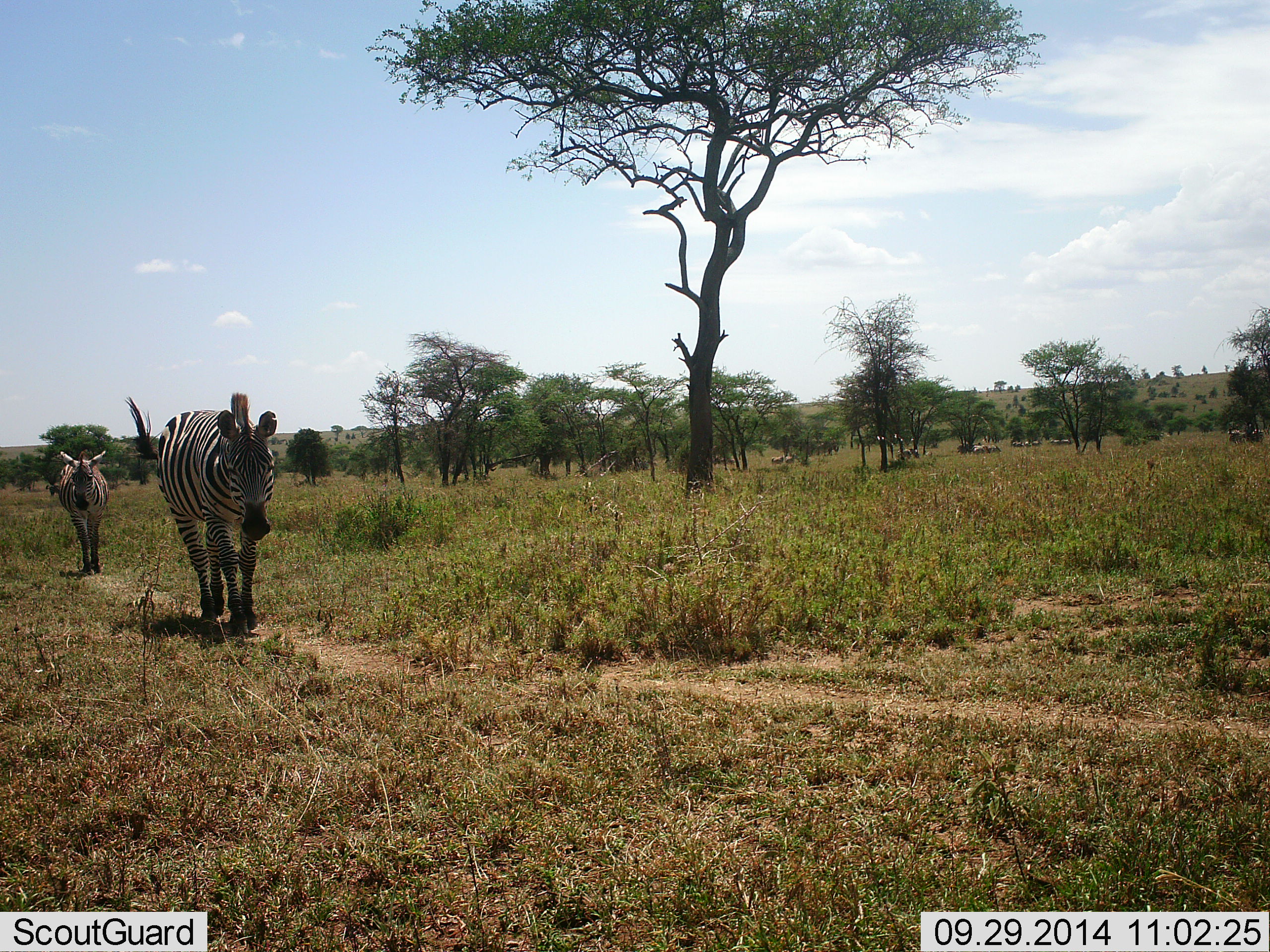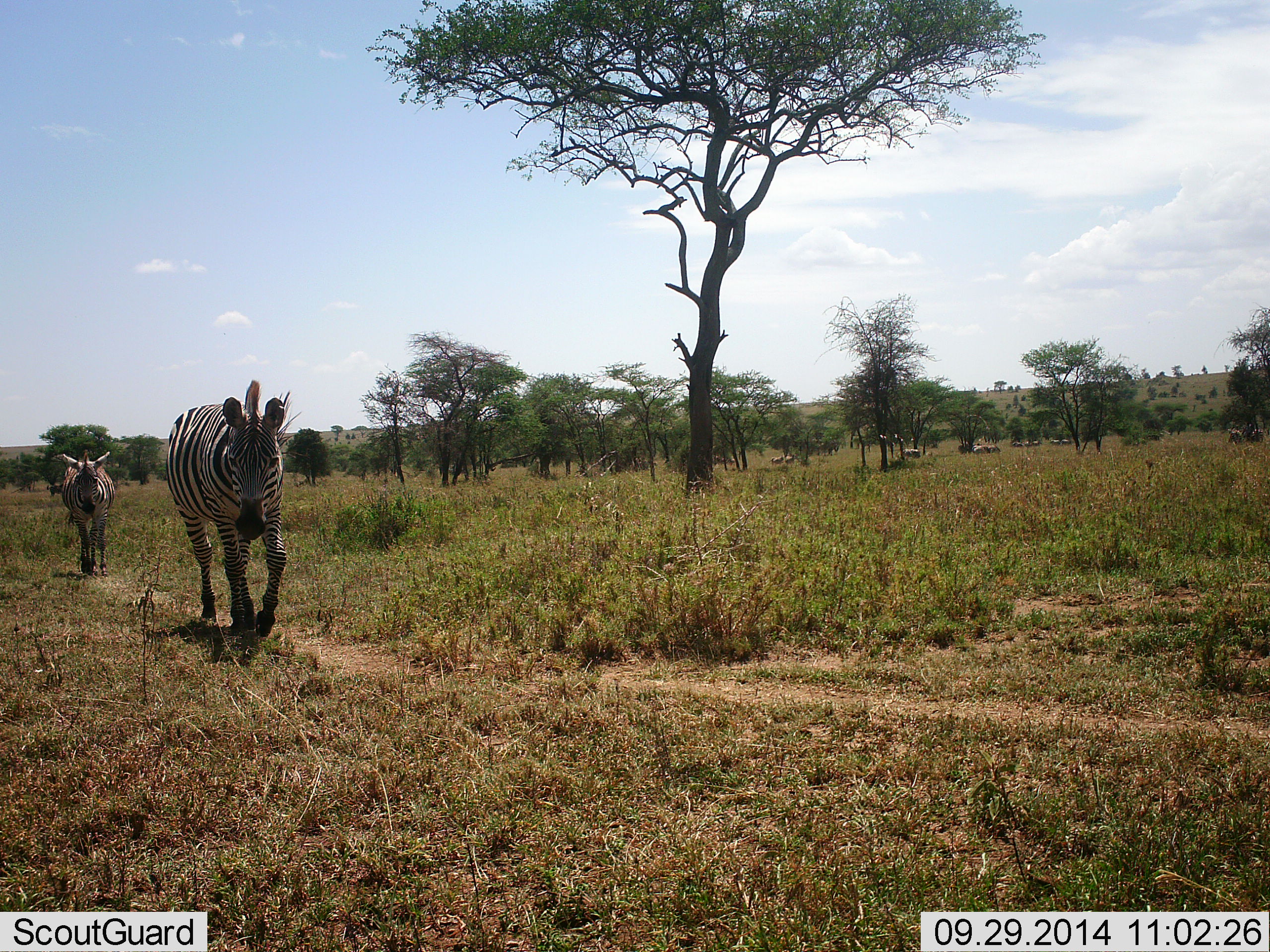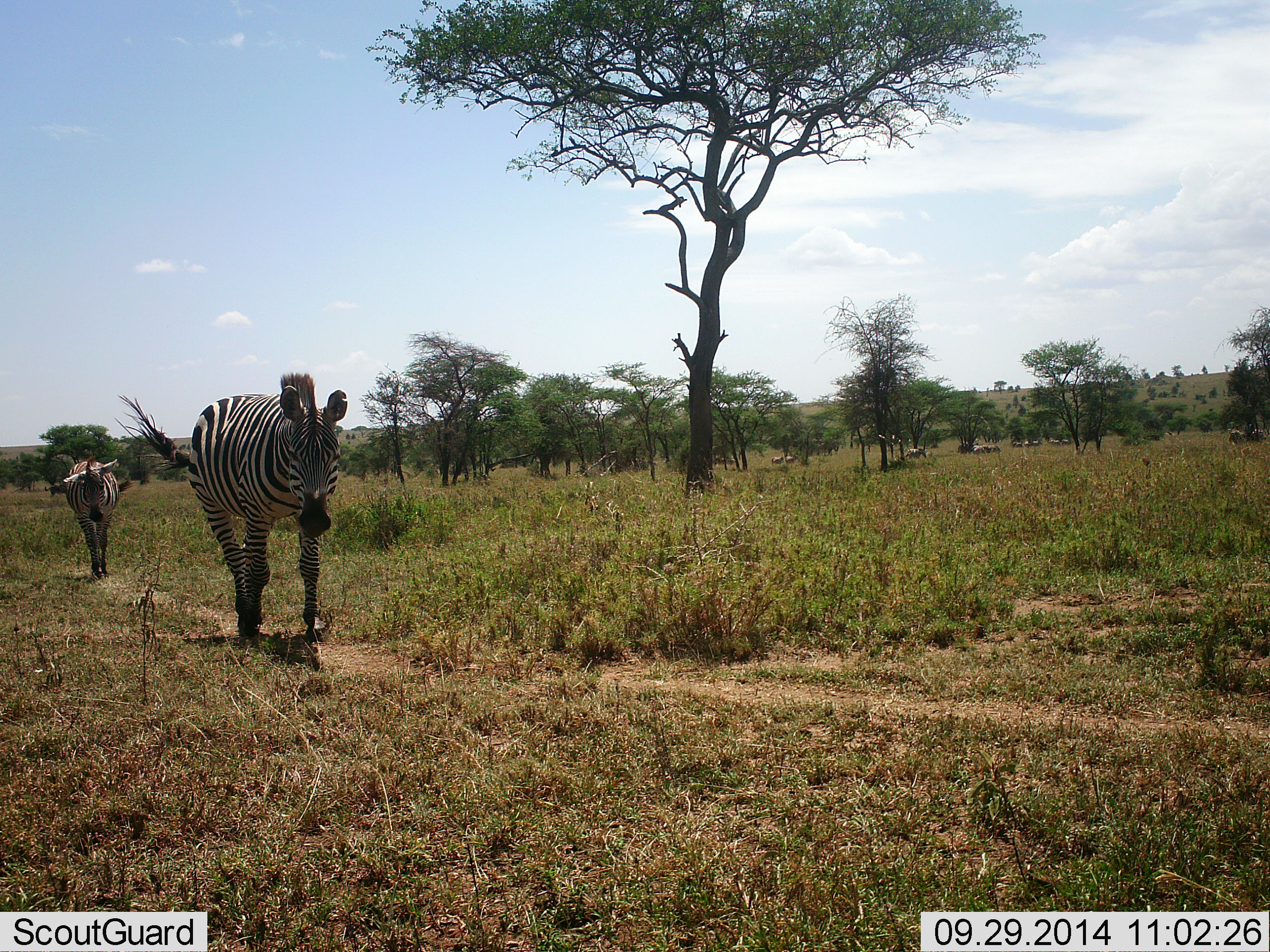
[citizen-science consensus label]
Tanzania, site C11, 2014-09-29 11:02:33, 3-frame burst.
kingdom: Animalia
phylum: Chordata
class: Mammalia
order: Perissodactyla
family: Equidae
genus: Equus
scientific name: Equus quagga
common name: plains zebra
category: zebra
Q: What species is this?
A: Zebra (plains zebra) (Equus quagga).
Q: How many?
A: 2.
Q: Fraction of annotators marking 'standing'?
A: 10%.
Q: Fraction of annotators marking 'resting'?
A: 0%.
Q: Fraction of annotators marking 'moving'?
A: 100%.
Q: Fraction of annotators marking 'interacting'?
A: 0%.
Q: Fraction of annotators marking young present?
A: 0%.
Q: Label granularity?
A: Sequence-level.